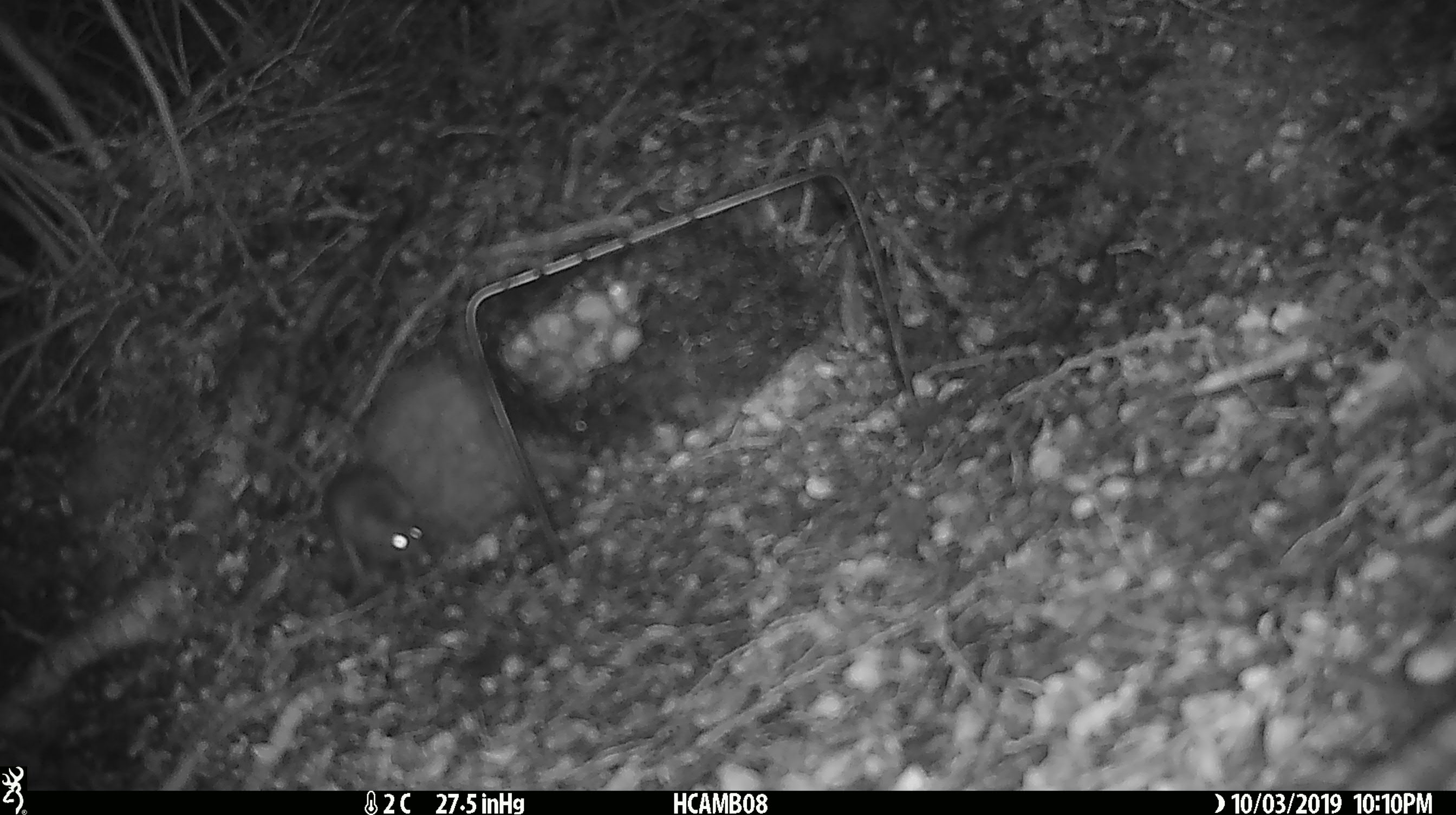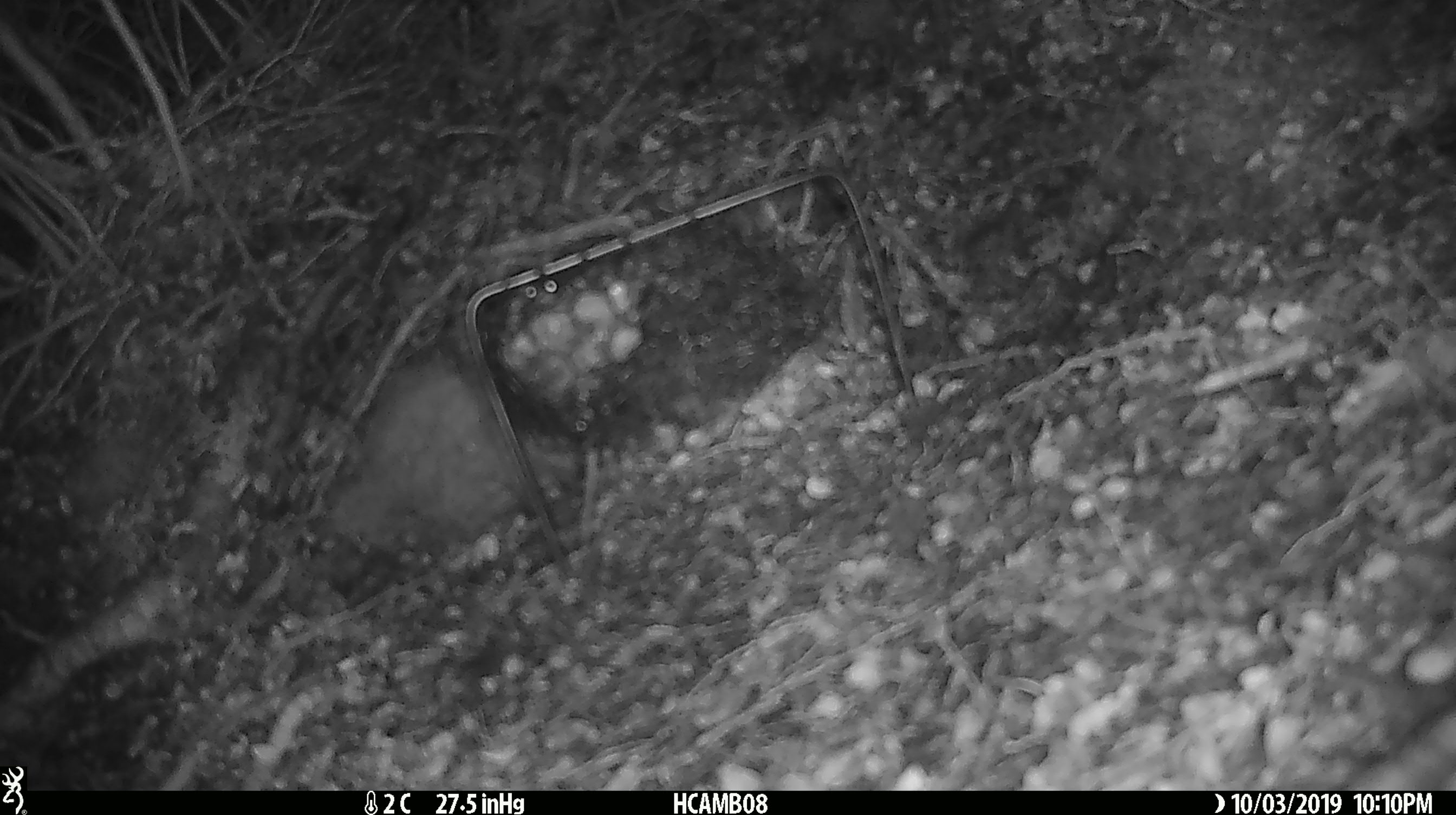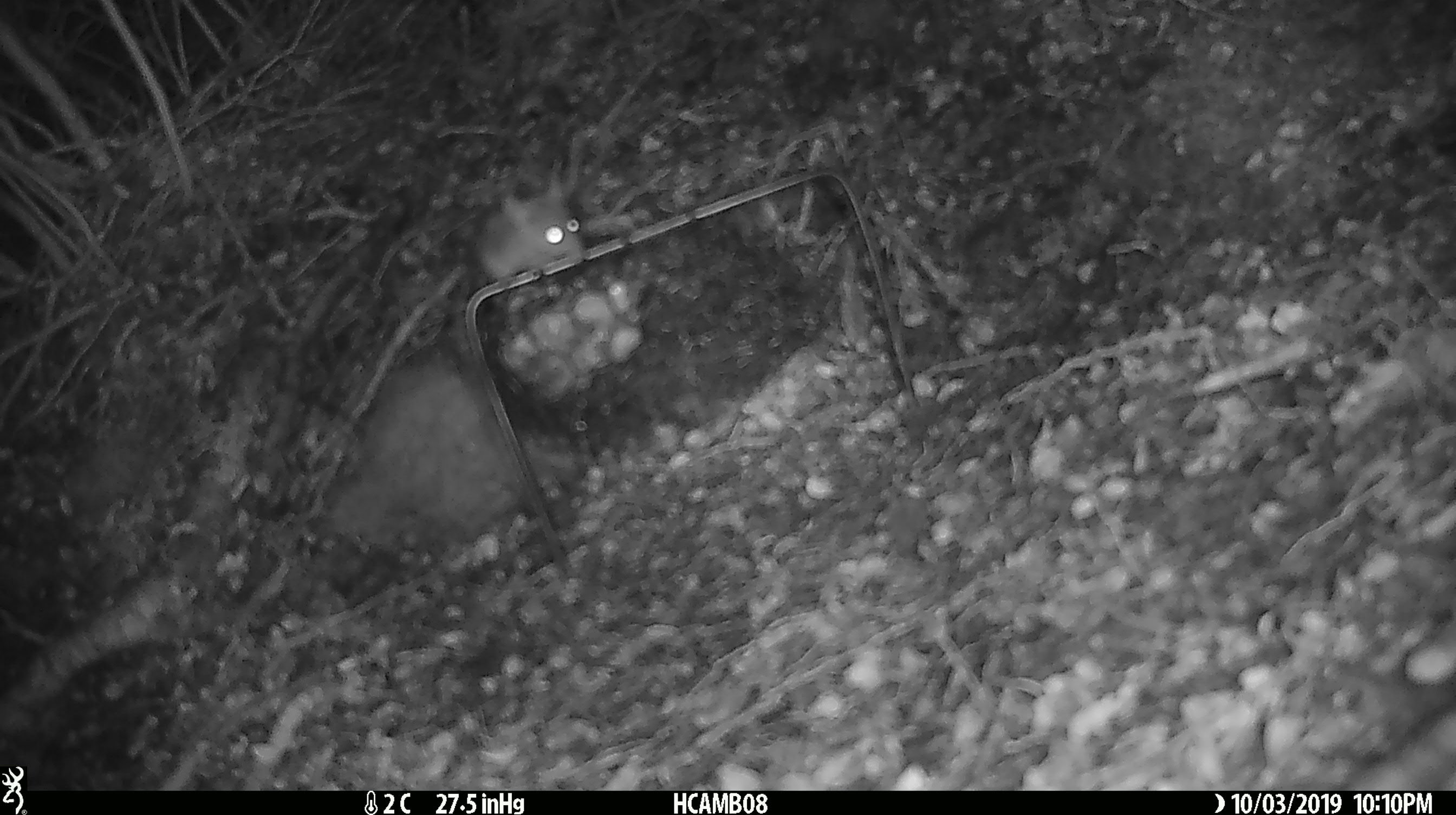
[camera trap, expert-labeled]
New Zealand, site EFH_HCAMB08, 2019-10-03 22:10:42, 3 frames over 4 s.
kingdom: Animalia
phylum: Chordata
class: Mammalia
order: Rodentia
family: Muridae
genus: Mus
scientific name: Mus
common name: mouse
Mouse (Mus).